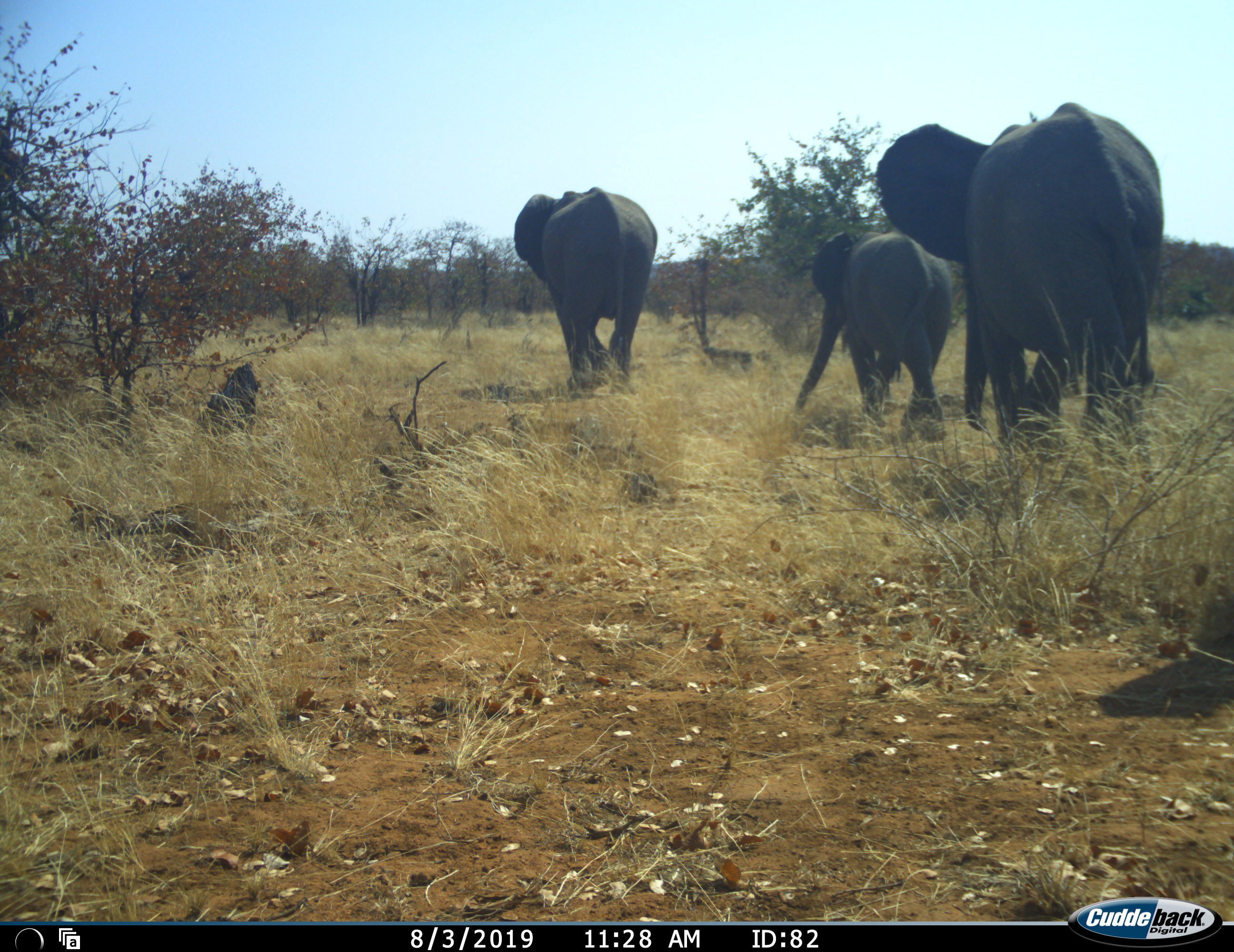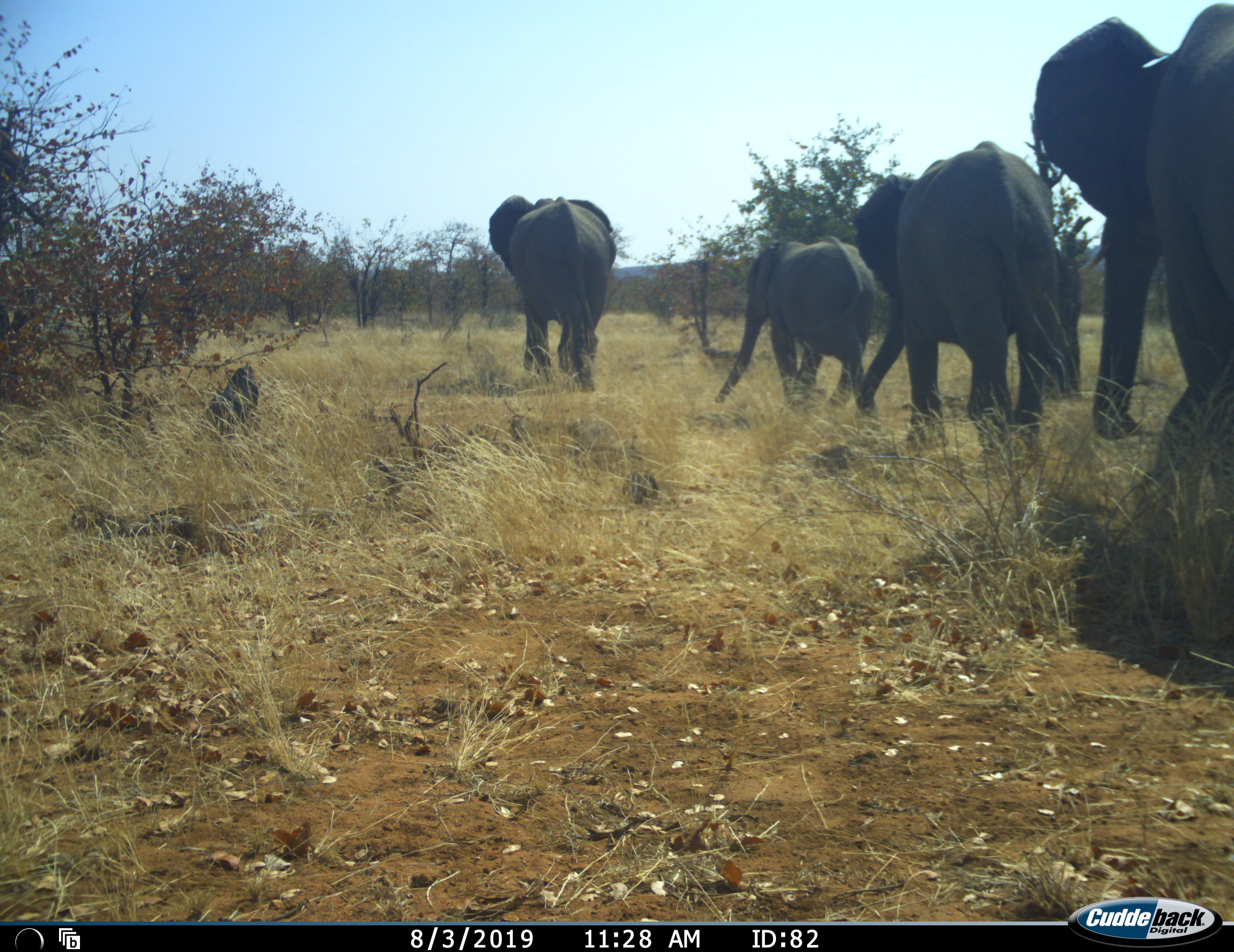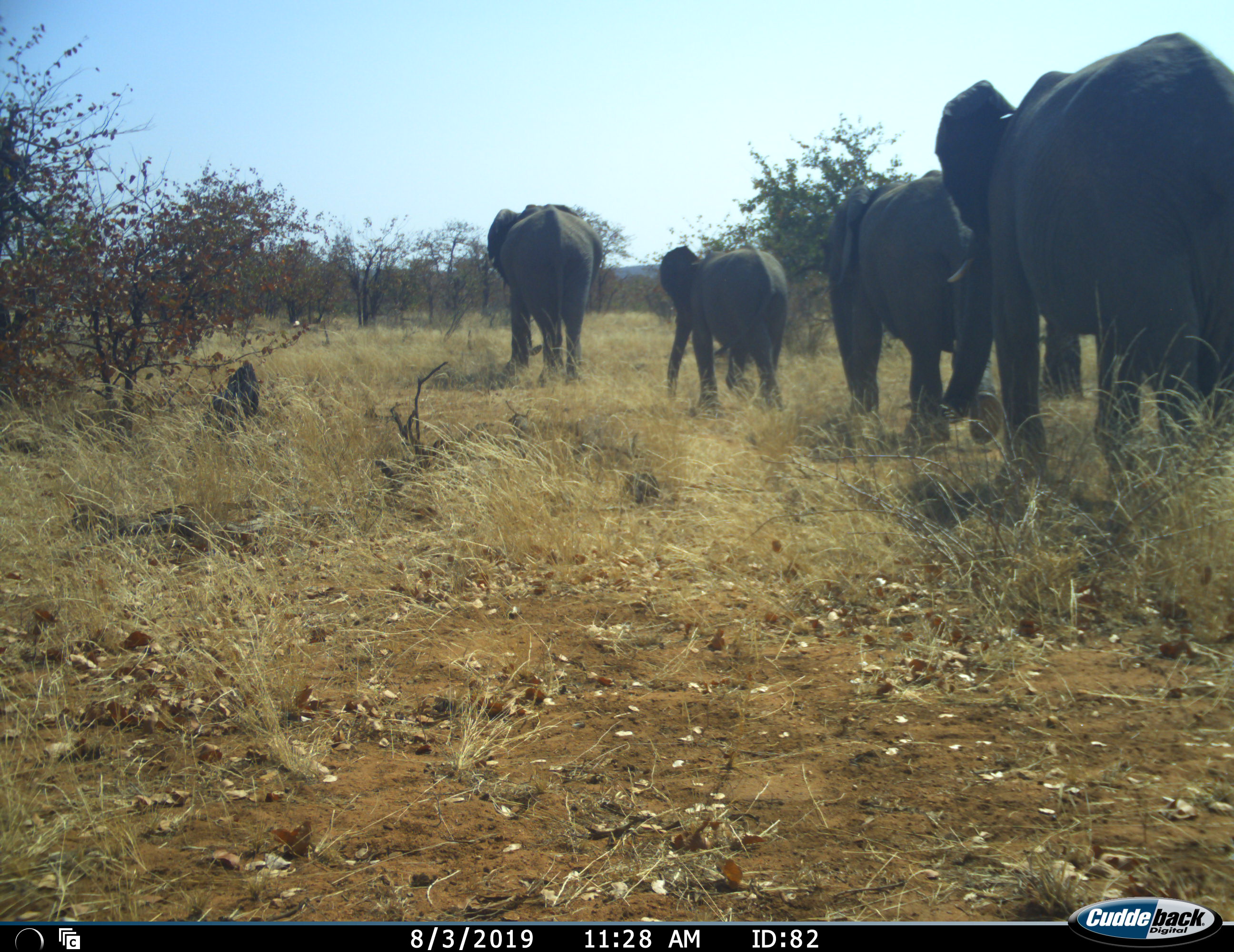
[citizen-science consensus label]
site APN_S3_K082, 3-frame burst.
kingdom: Animalia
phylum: Chordata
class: Mammalia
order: Proboscidea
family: Elephantidae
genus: Loxodonta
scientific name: Loxodonta africana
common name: african bush elephant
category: elephant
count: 4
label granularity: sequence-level